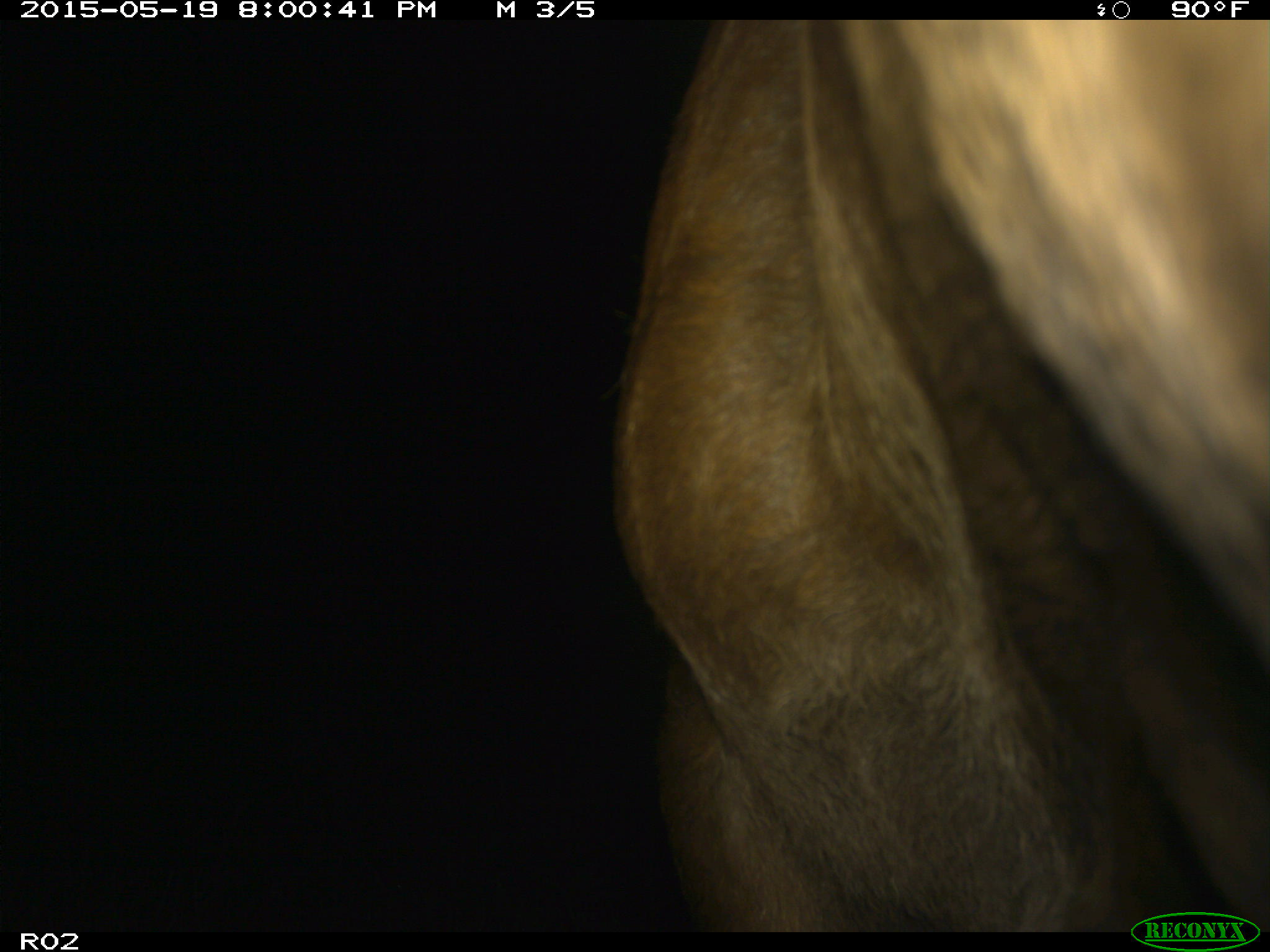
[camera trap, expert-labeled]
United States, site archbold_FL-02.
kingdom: Animalia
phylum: Chordata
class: Mammalia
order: Artiodactyla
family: Bovidae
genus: Bos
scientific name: Bos taurus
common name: domestic cow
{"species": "Bos taurus (domestic cow)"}